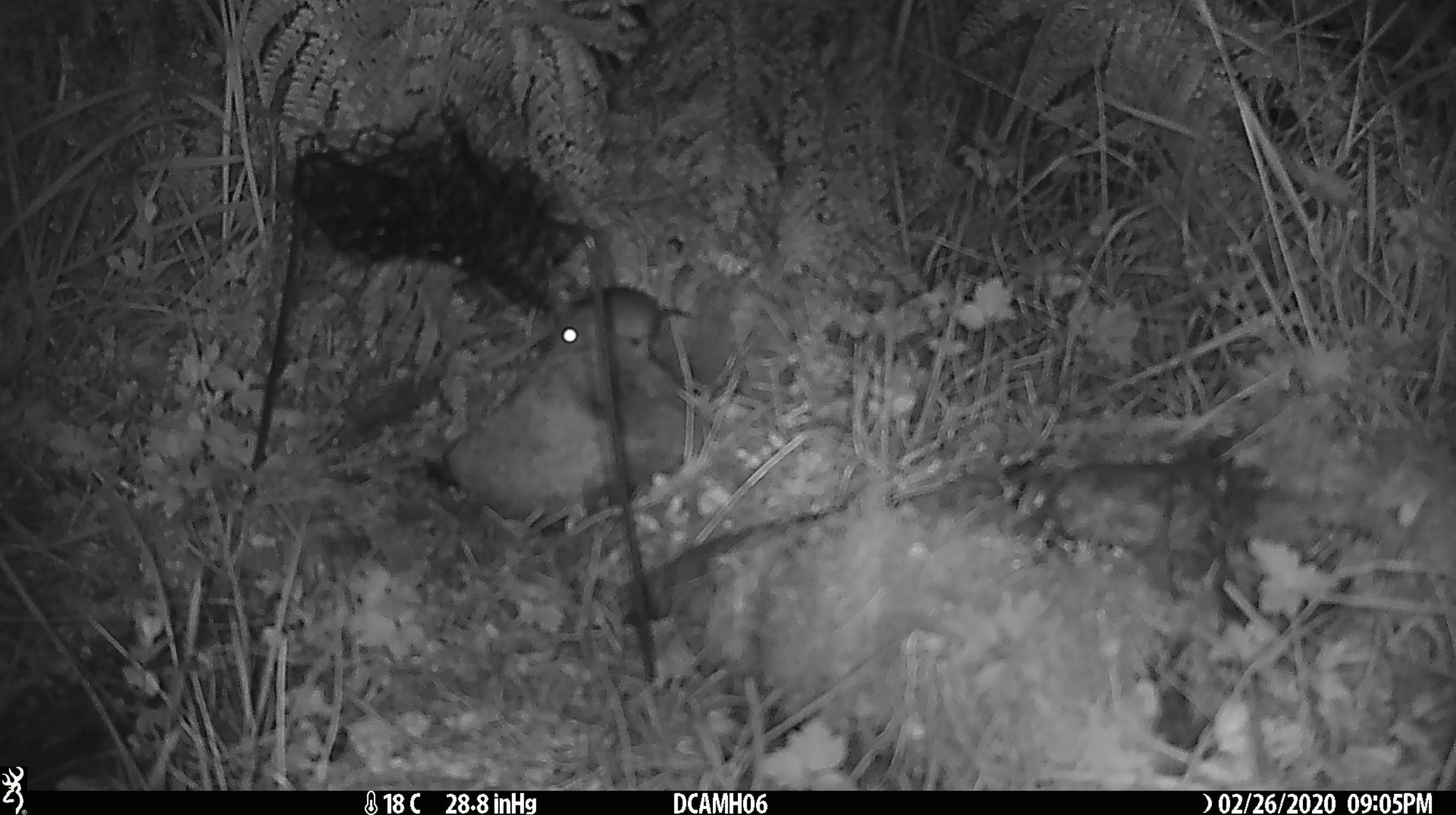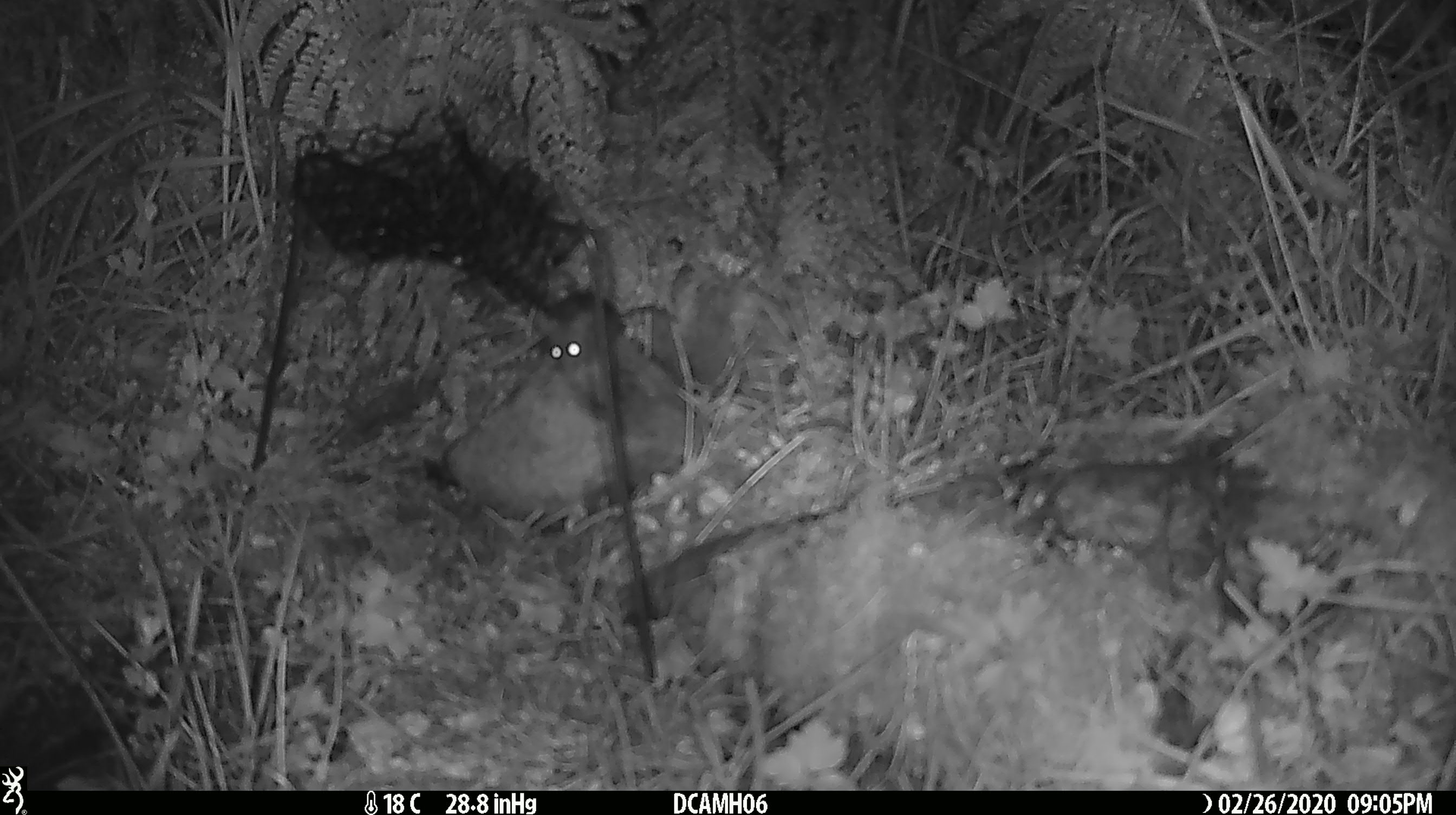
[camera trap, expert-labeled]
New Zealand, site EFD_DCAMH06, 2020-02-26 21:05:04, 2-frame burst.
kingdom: Animalia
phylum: Chordata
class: Mammalia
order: Rodentia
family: Muridae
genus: Mus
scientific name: Mus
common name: mouse